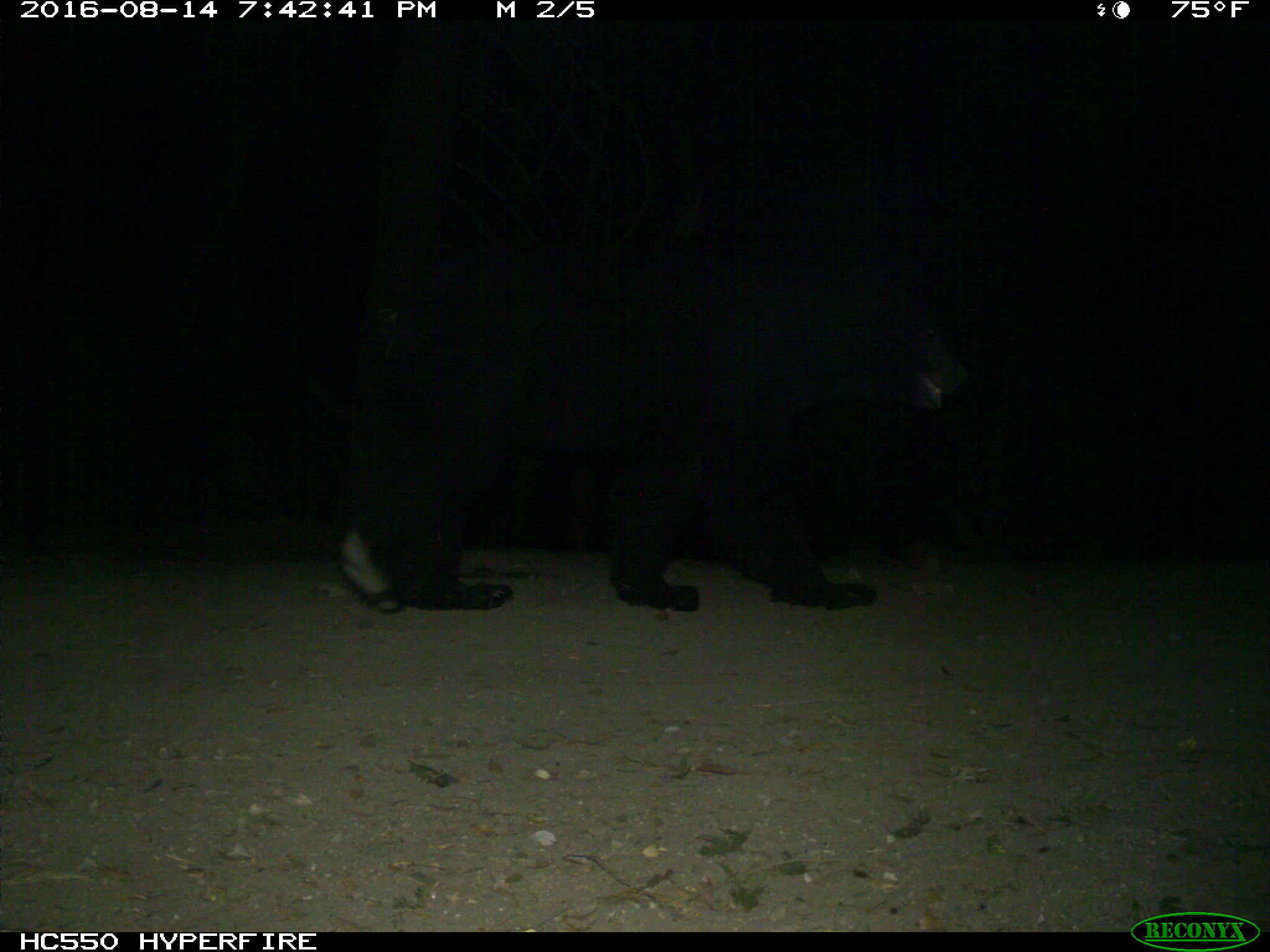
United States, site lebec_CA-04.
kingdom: Animalia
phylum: Chordata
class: Mammalia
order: Carnivora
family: Ursidae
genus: Ursus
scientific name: Ursus americanus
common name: american black bear